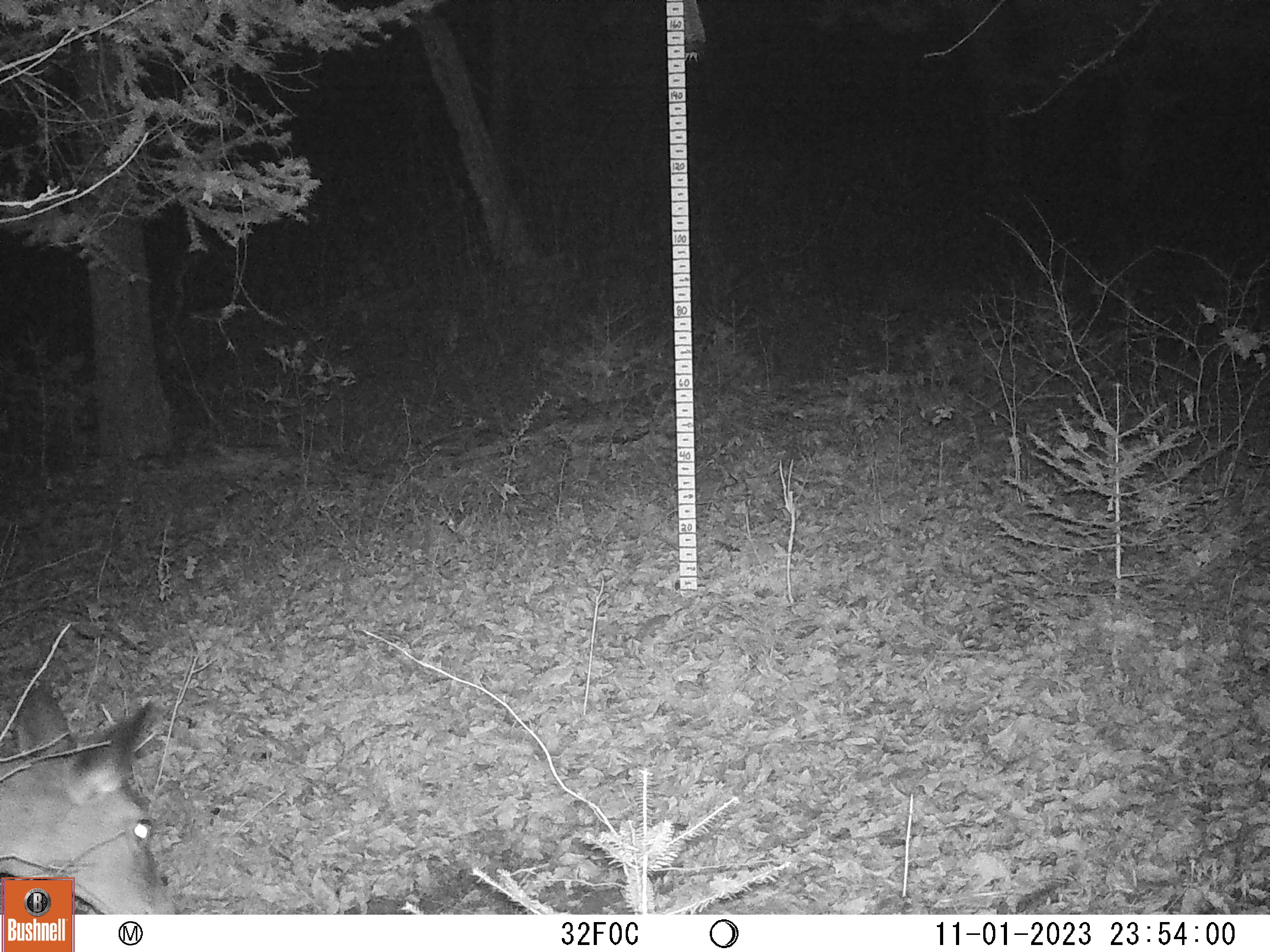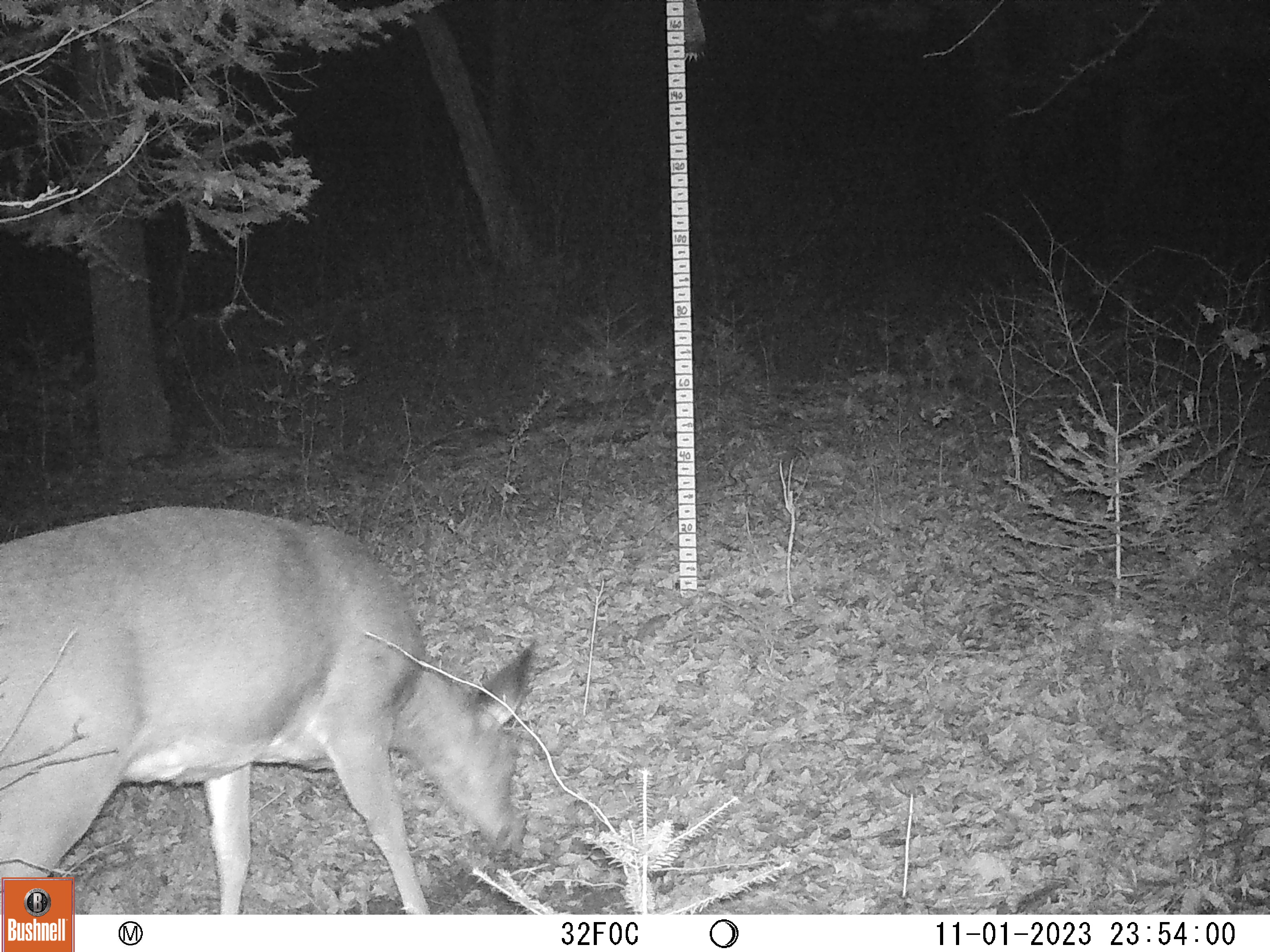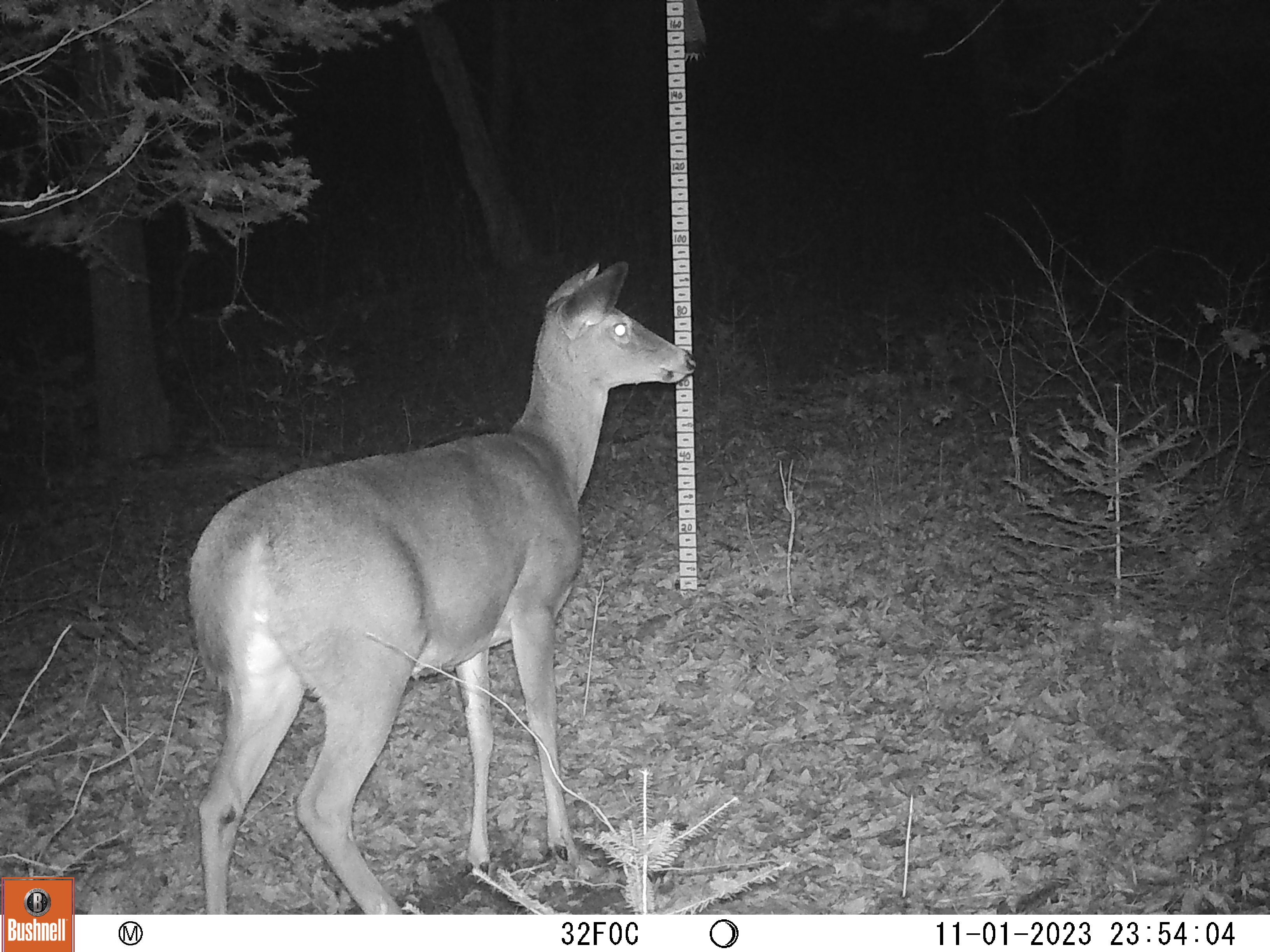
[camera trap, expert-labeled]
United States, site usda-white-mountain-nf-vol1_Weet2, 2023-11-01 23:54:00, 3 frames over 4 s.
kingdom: Animalia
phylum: Chordata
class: Mammalia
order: Artiodactyla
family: Cervidae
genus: Odocoileus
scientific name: Odocoileus virginianus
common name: white-tailed deer